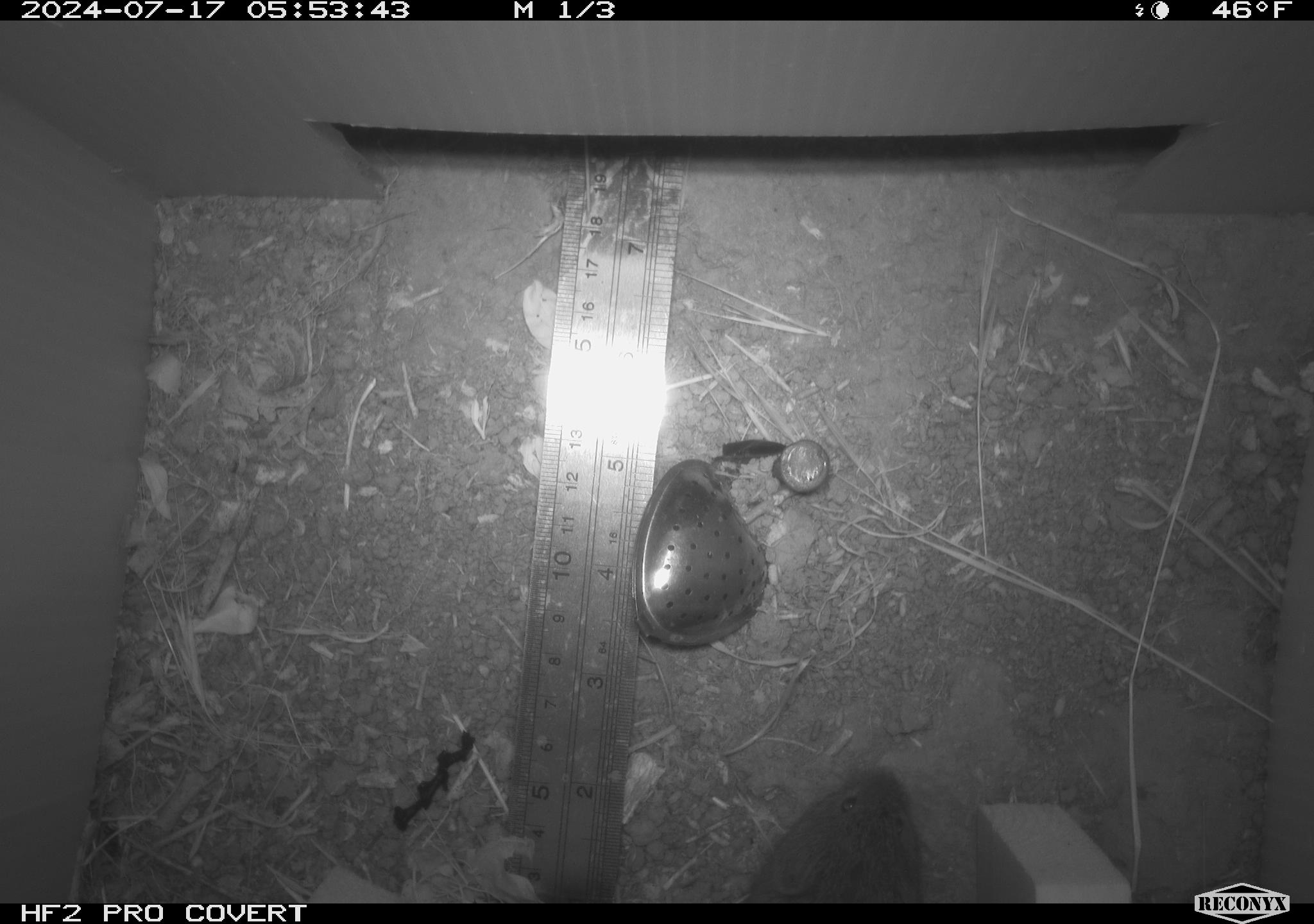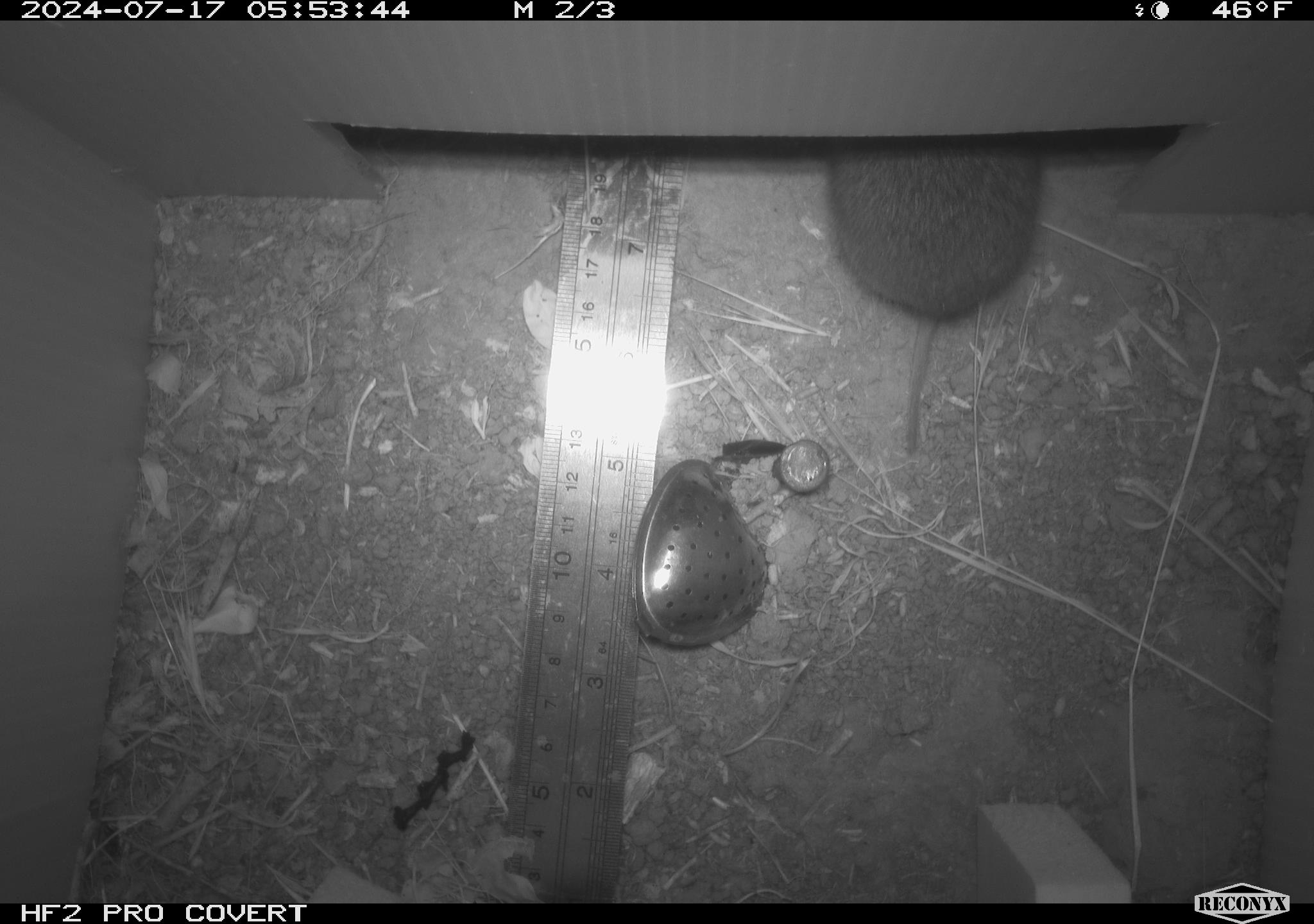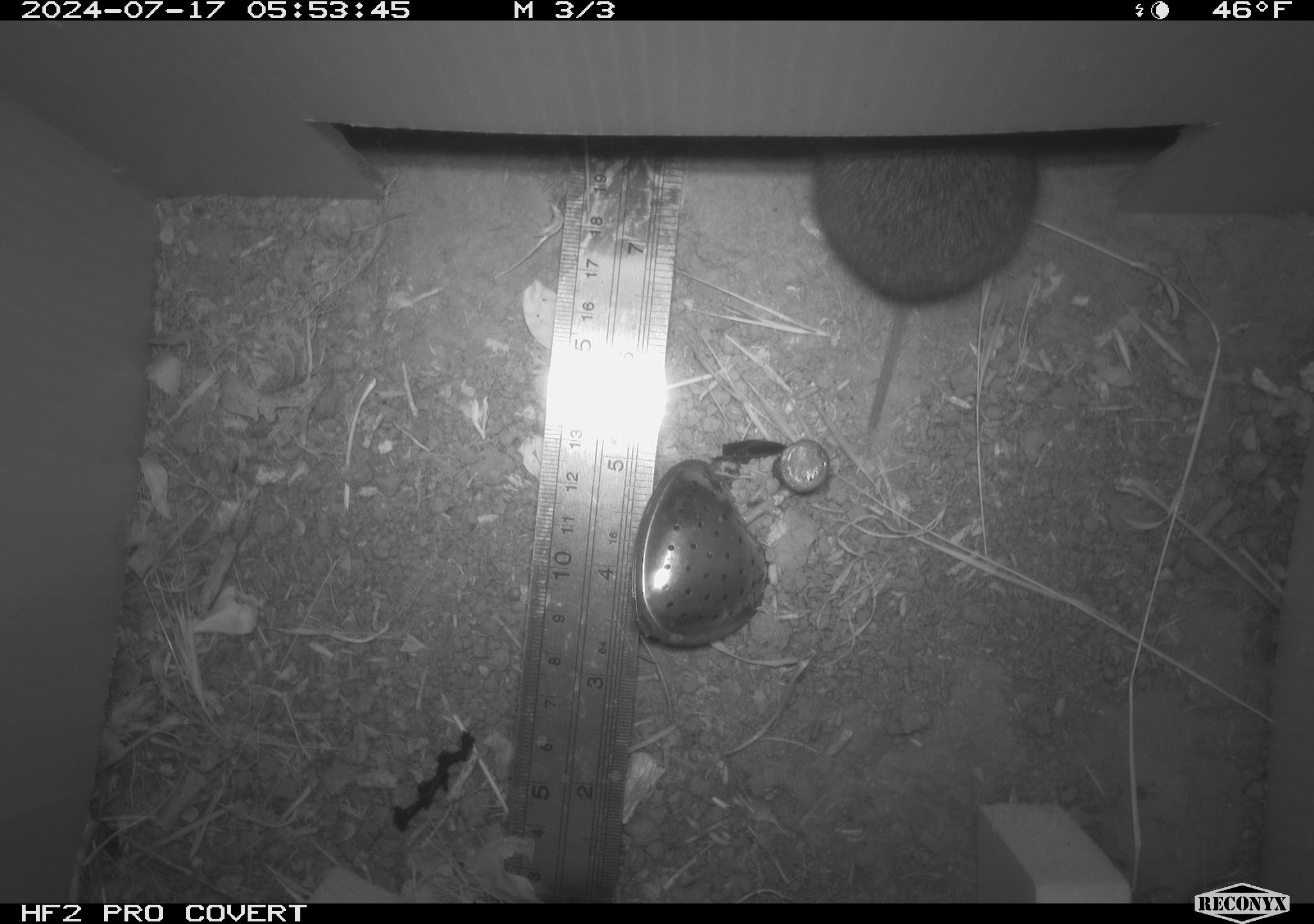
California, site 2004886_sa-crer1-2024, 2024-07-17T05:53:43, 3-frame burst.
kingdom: Animalia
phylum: Chordata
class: Mammalia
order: Rodentia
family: Cricetidae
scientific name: Arvicolinae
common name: voles, lemmings, and muskrats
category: arvicolinae subfamily